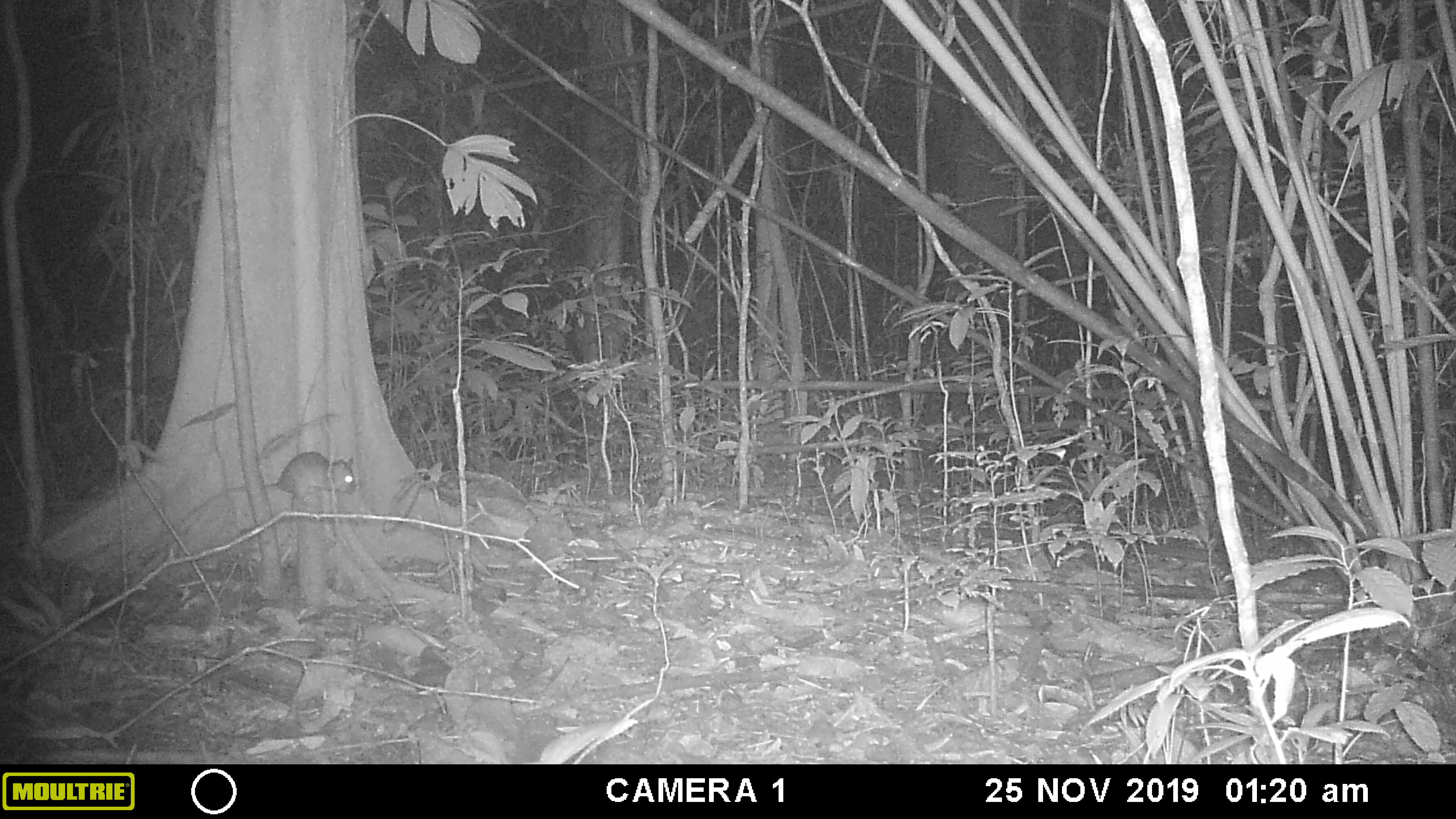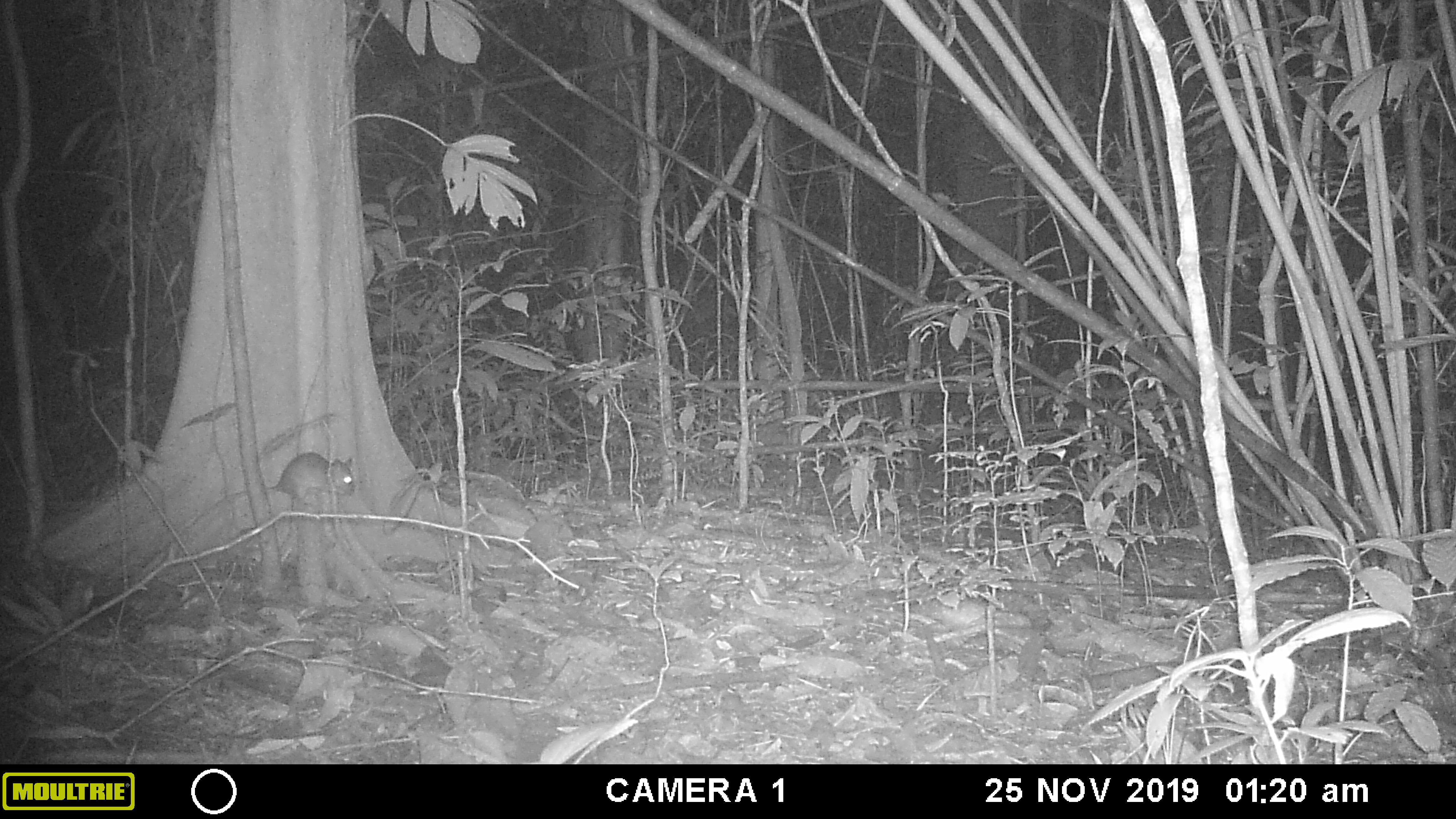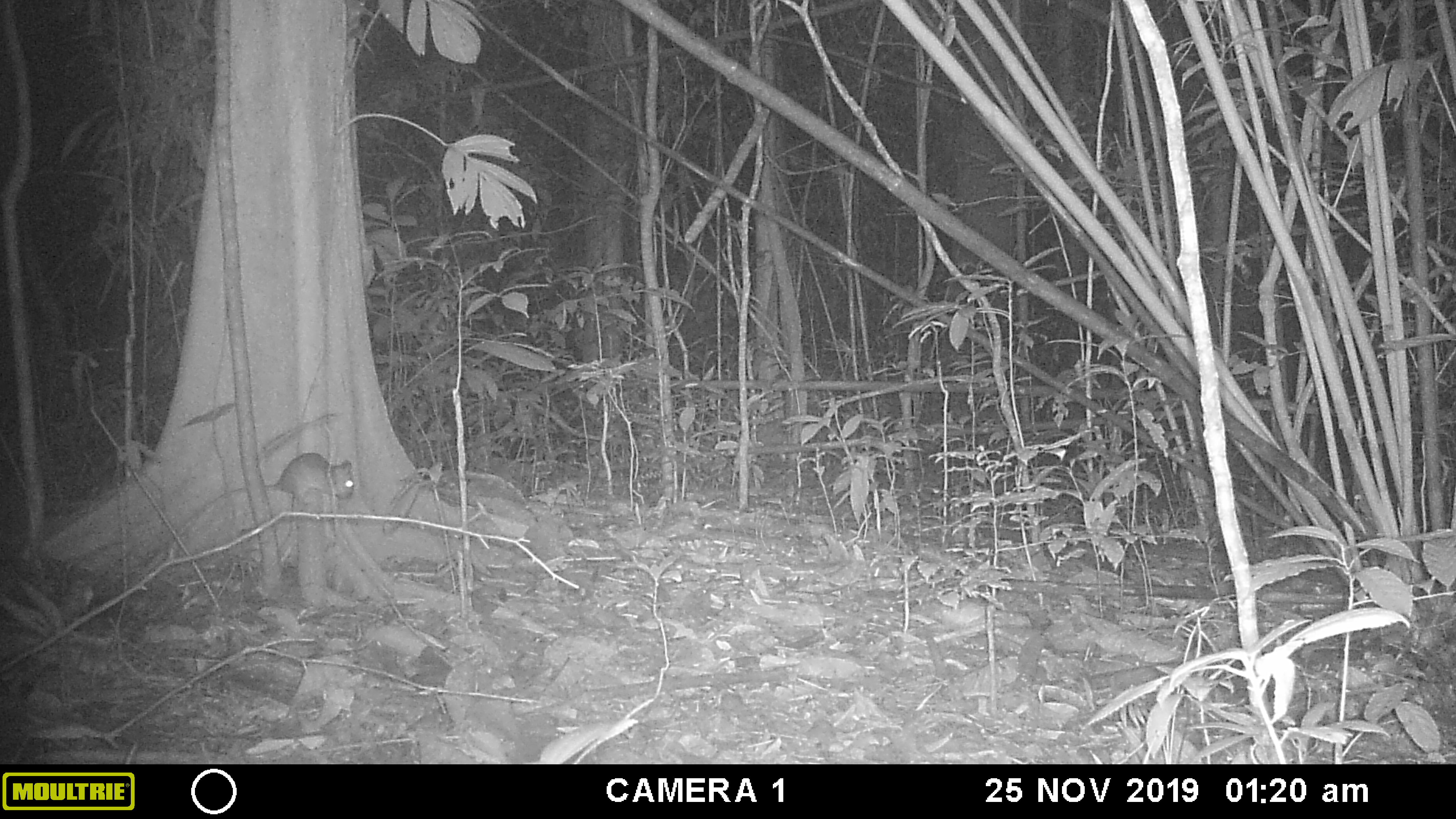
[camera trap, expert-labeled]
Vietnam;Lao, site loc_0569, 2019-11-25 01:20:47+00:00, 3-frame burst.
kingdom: Animalia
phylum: Chordata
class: Mammalia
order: Rodentia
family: Muridae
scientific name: Muridae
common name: old-world mice and rats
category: unidentified murid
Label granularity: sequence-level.